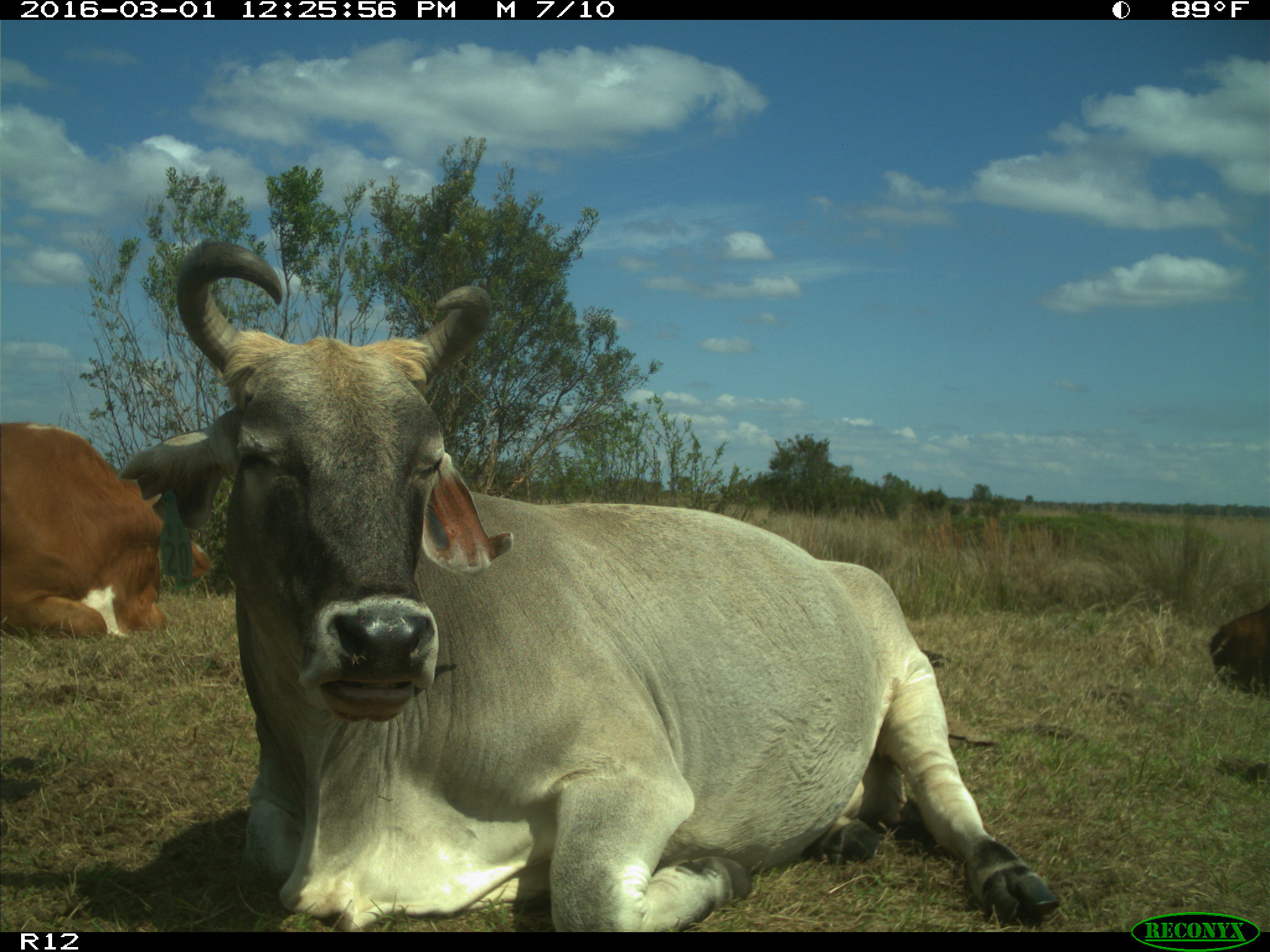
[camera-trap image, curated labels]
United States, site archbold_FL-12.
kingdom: Animalia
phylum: Chordata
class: Mammalia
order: Artiodactyla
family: Bovidae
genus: Bos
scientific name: Bos taurus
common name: domestic cow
Bos taurus (domestic cow).